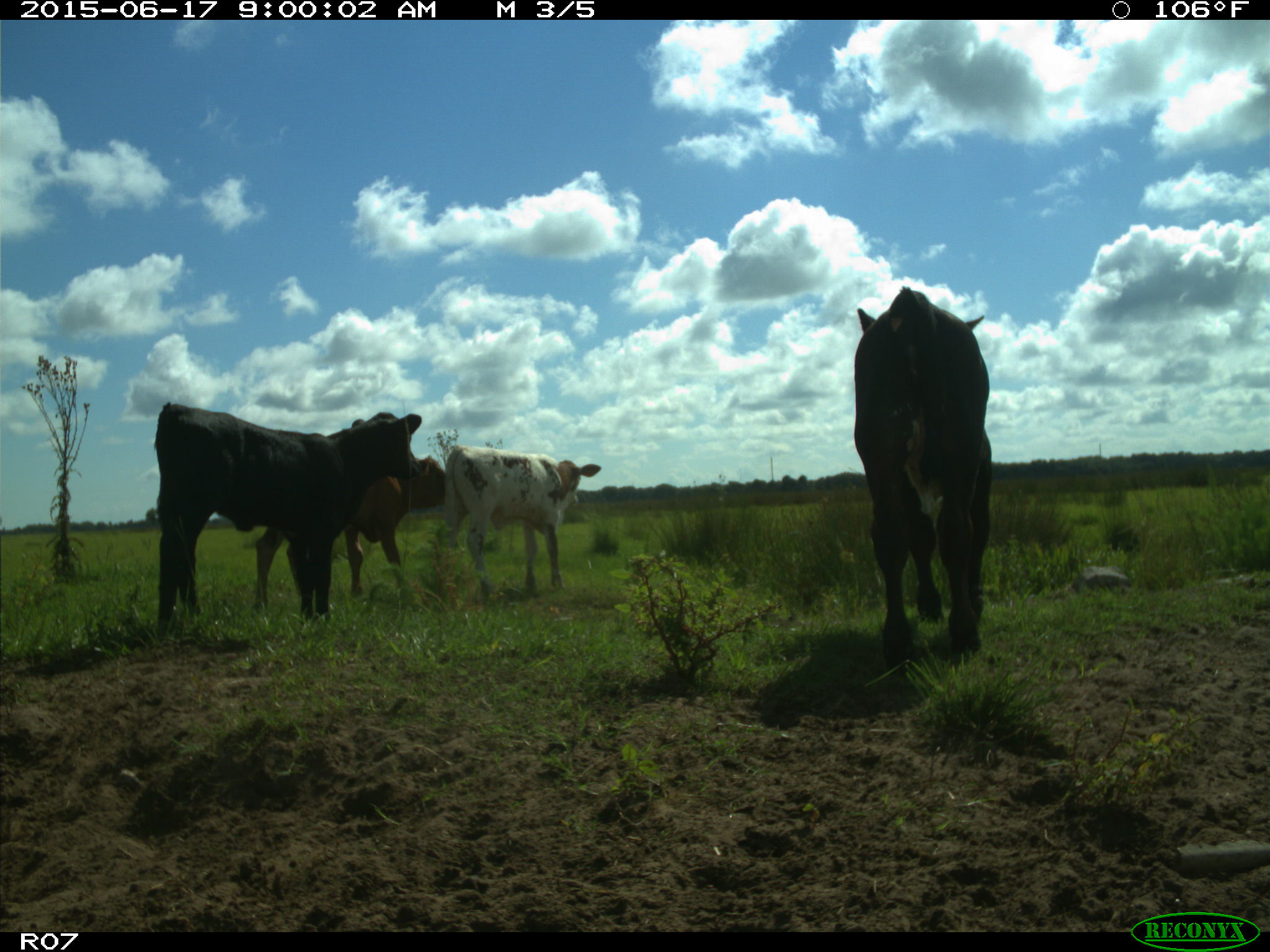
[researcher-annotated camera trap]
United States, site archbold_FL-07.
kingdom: Animalia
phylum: Chordata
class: Mammalia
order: Artiodactyla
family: Bovidae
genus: Bos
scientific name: Bos taurus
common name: domestic cow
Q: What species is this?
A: Bos taurus (domestic cow).